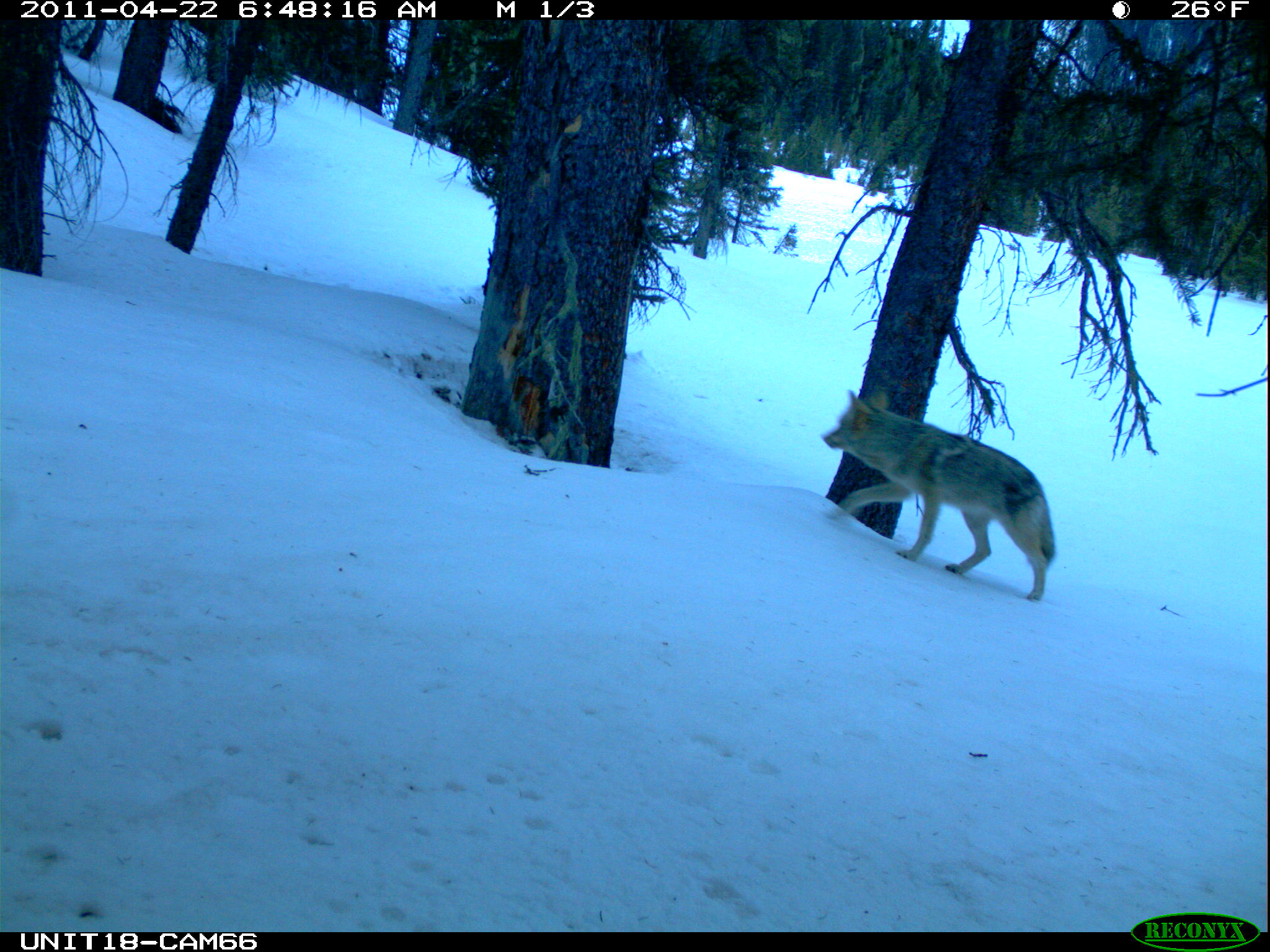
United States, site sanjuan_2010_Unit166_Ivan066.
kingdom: Animalia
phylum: Chordata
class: Mammalia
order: Carnivora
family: Canidae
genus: Canis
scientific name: Canis latrans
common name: coyote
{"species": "Canis latrans (coyote)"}